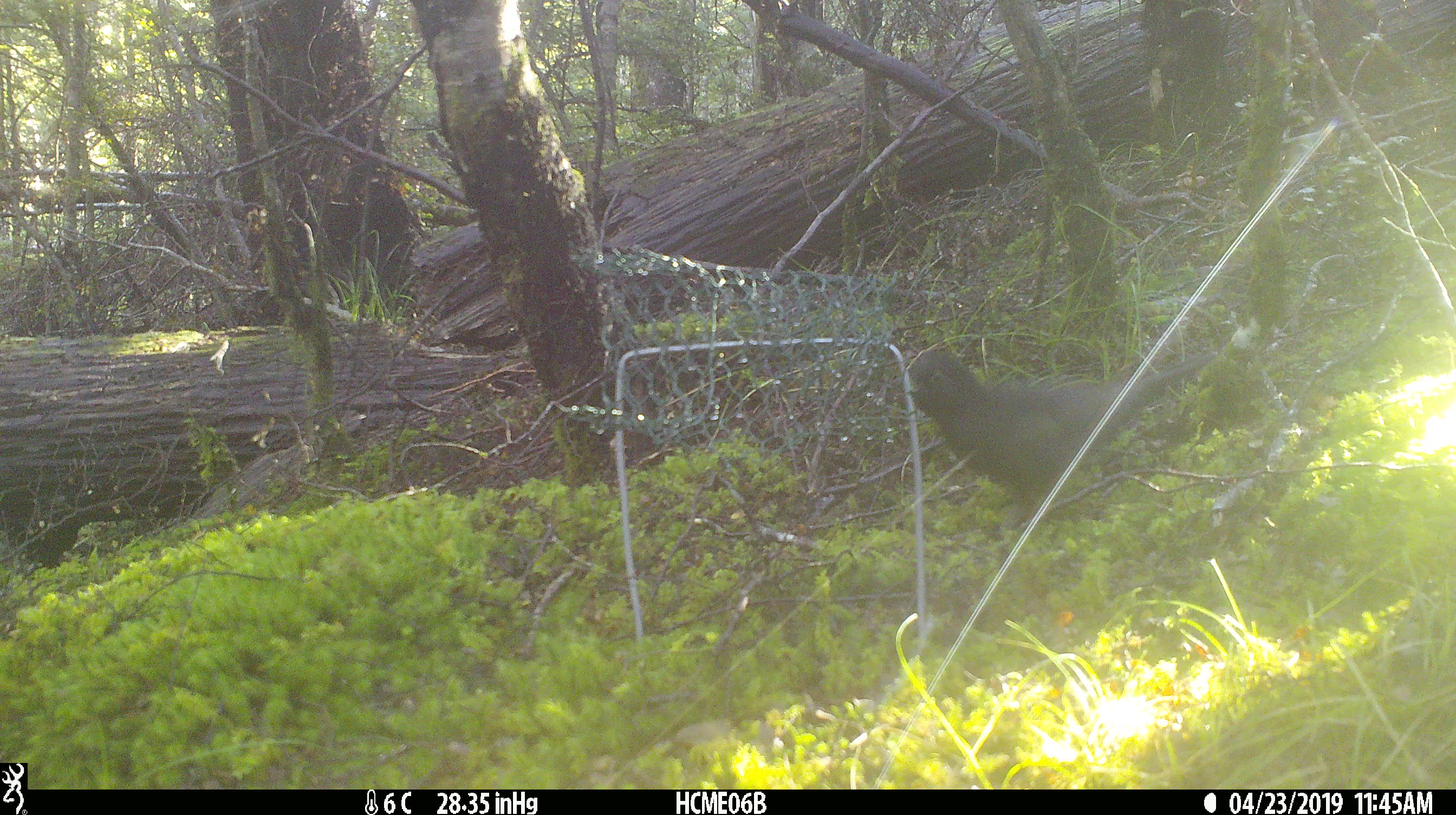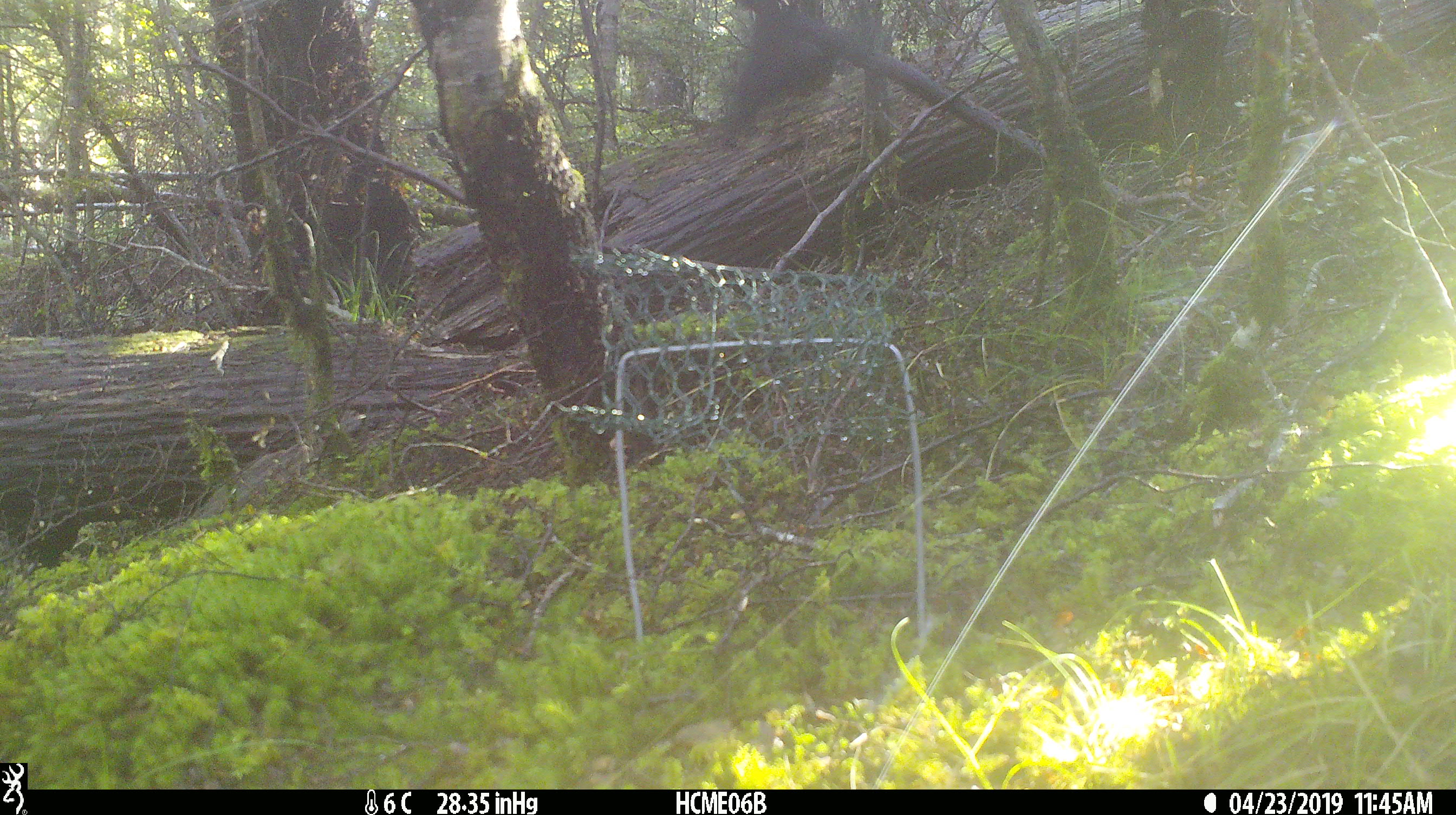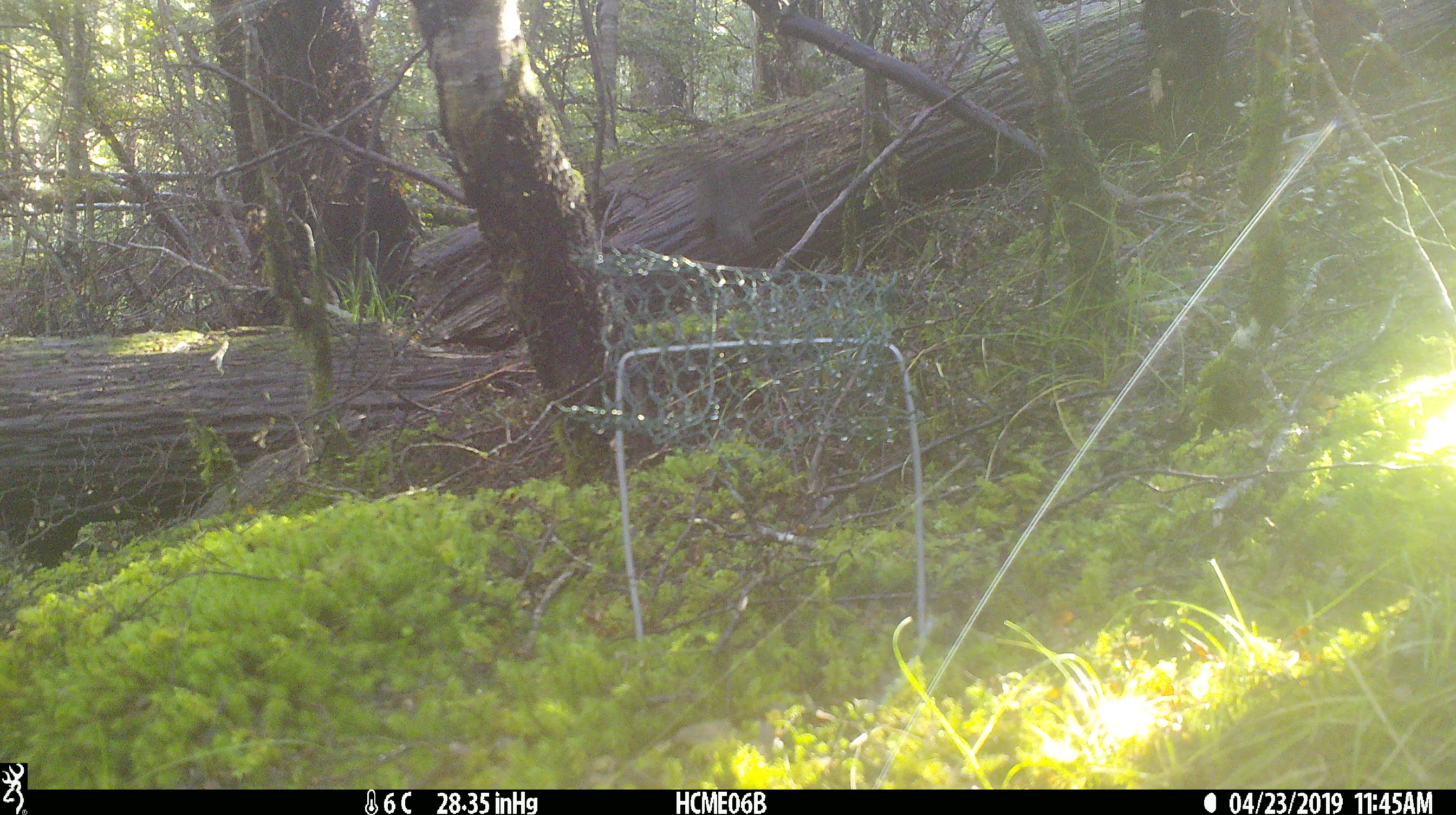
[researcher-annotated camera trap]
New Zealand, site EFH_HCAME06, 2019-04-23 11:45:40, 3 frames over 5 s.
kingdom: Animalia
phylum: Chordata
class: Aves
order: Passeriformes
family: Turdidae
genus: Turdus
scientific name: Turdus merula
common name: eurasian blackbird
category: blackbird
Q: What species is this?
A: Blackbird (eurasian blackbird) (Turdus merula).